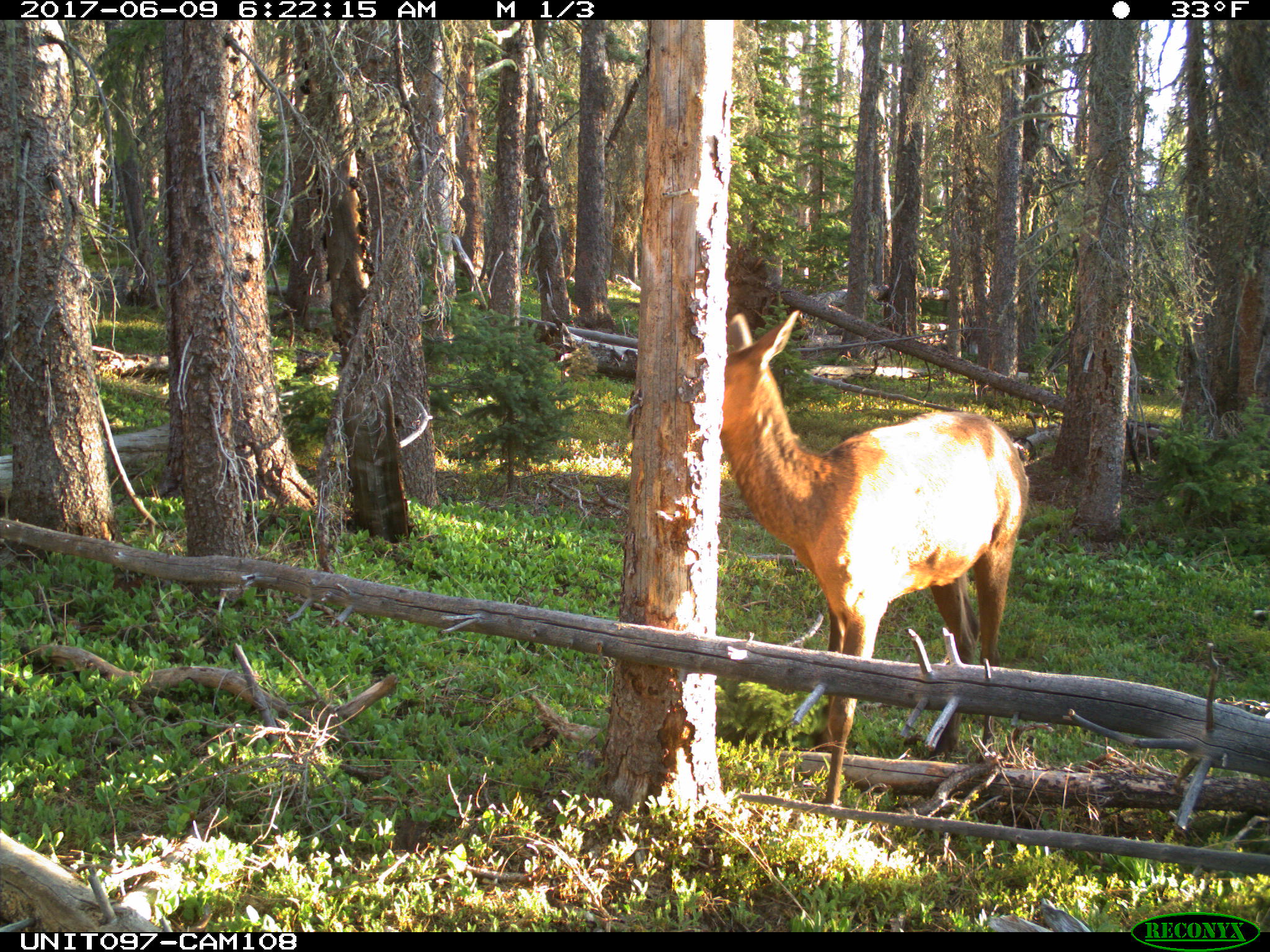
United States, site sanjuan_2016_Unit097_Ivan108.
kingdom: Animalia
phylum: Chordata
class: Mammalia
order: Artiodactyla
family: Cervidae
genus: Cervus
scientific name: Cervus elaphus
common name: red deer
Cervus elaphus (red deer).